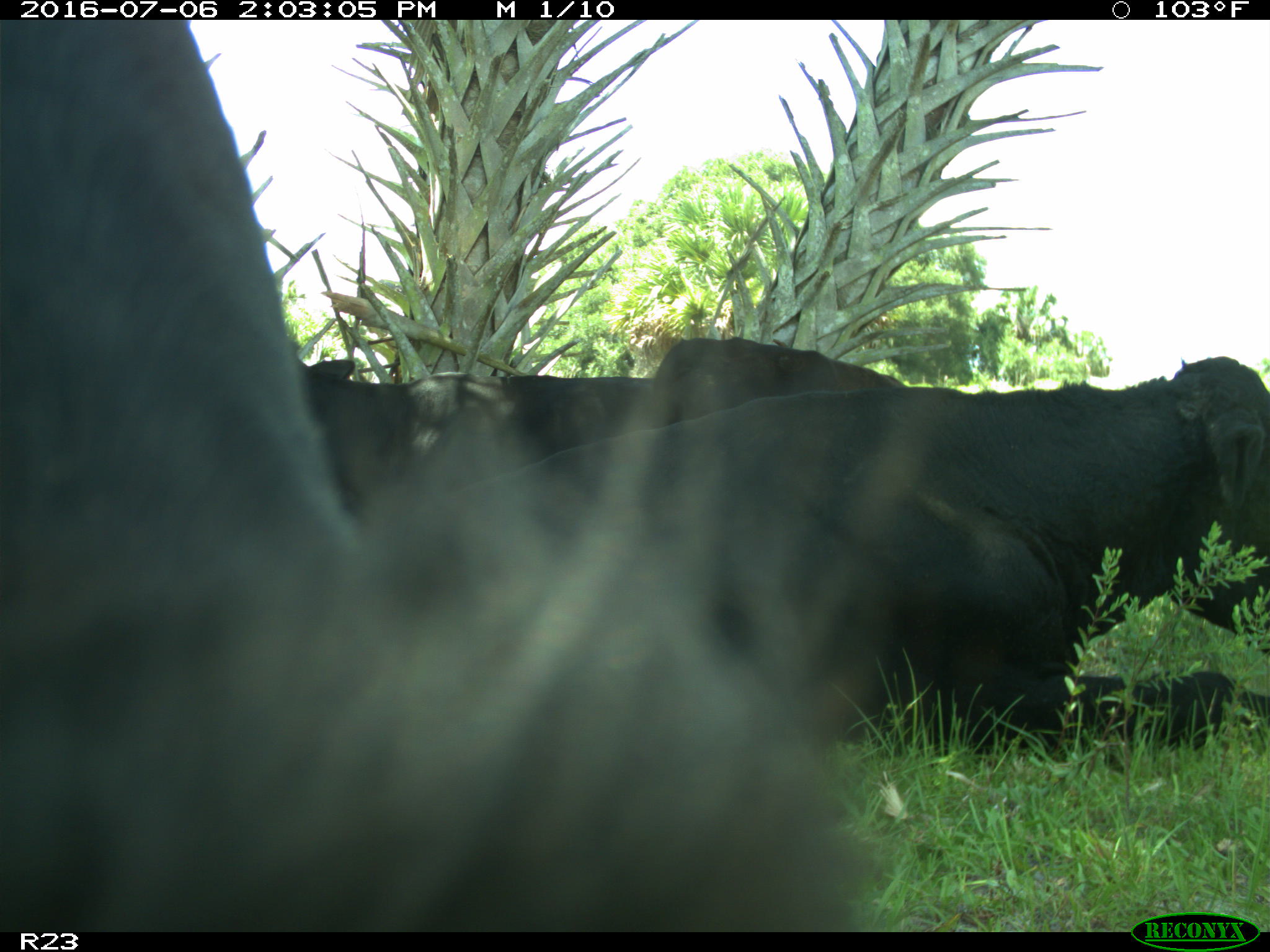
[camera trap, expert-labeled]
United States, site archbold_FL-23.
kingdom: Animalia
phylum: Chordata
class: Mammalia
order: Artiodactyla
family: Bovidae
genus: Bos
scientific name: Bos taurus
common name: domestic cow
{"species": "Bos taurus (domestic cow)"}